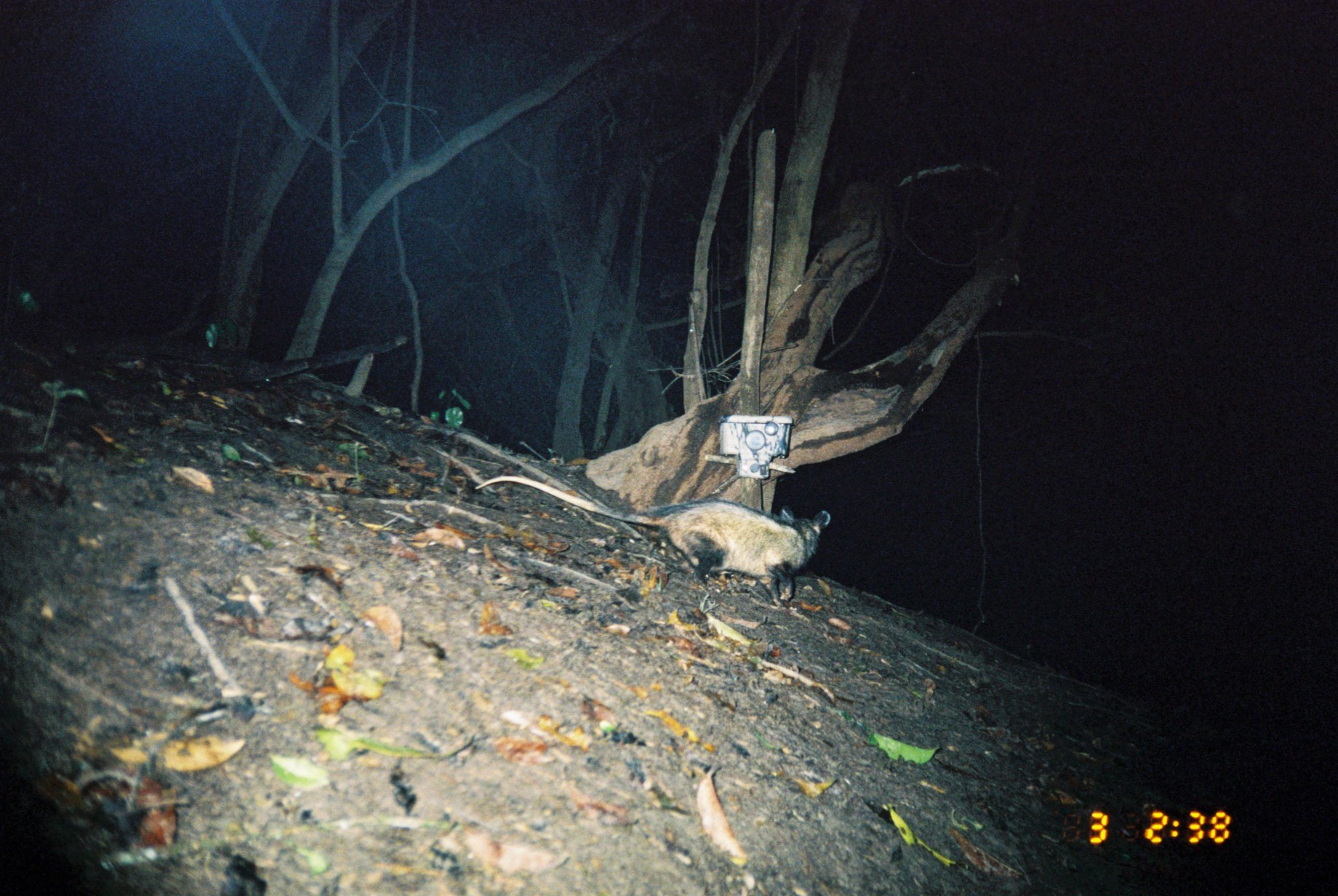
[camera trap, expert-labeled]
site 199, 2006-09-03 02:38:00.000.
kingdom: Animalia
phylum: Chordata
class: Mammalia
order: Didelphimorphia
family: Didelphidae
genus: Didelphis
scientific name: Didelphis marsupialis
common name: southern opossum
Didelphis marsupialis (southern opossum).